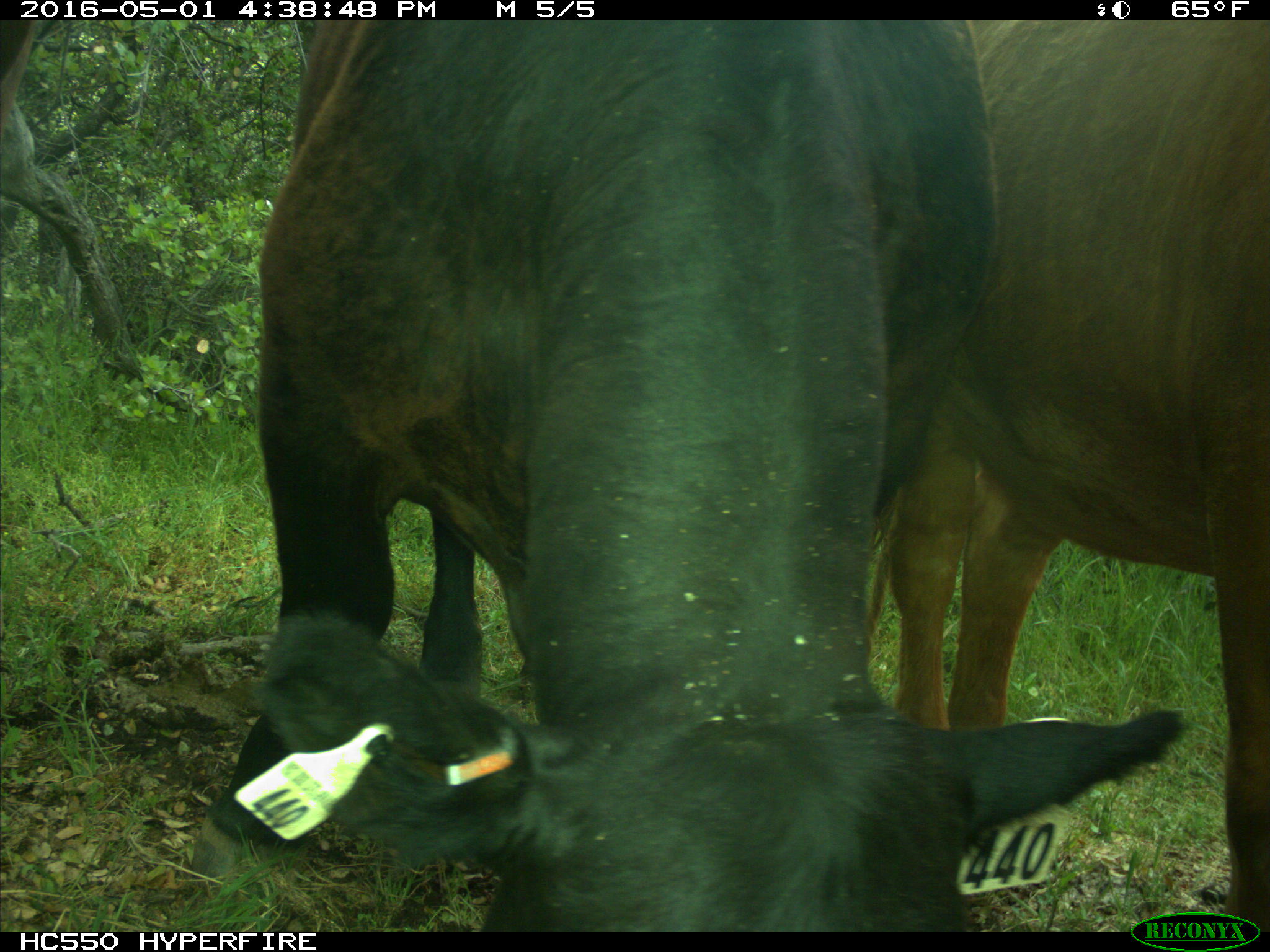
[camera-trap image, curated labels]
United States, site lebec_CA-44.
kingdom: Animalia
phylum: Chordata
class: Mammalia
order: Artiodactyla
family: Bovidae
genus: Bos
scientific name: Bos taurus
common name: domestic cow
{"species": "Bos taurus (domestic cow)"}